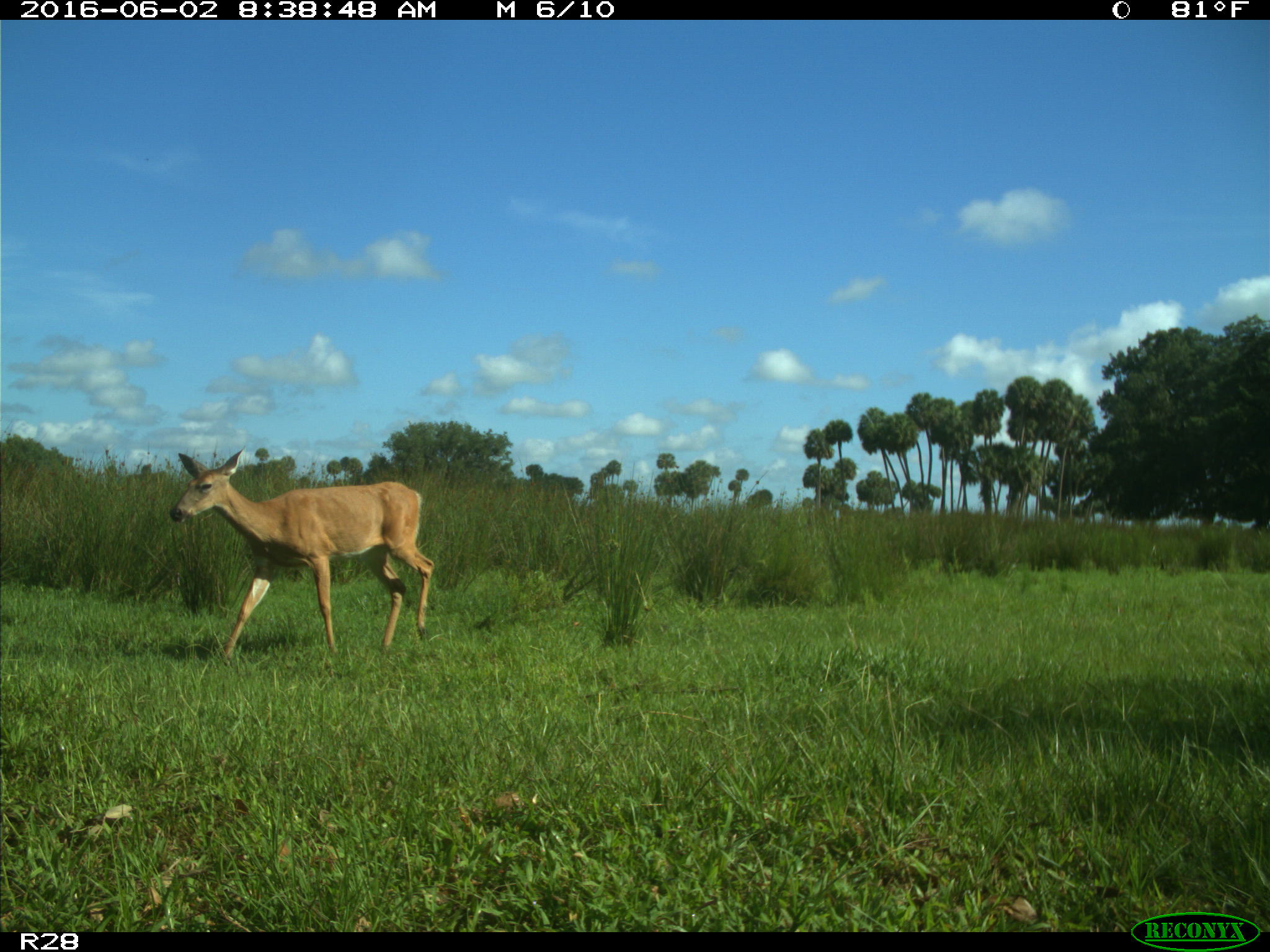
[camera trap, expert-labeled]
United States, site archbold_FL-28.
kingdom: Animalia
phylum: Chordata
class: Mammalia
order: Artiodactyla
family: Cervidae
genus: Odocoileus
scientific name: Odocoileus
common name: deer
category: unidentified deer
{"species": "unidentified deer (deer) (Odocoileus)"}